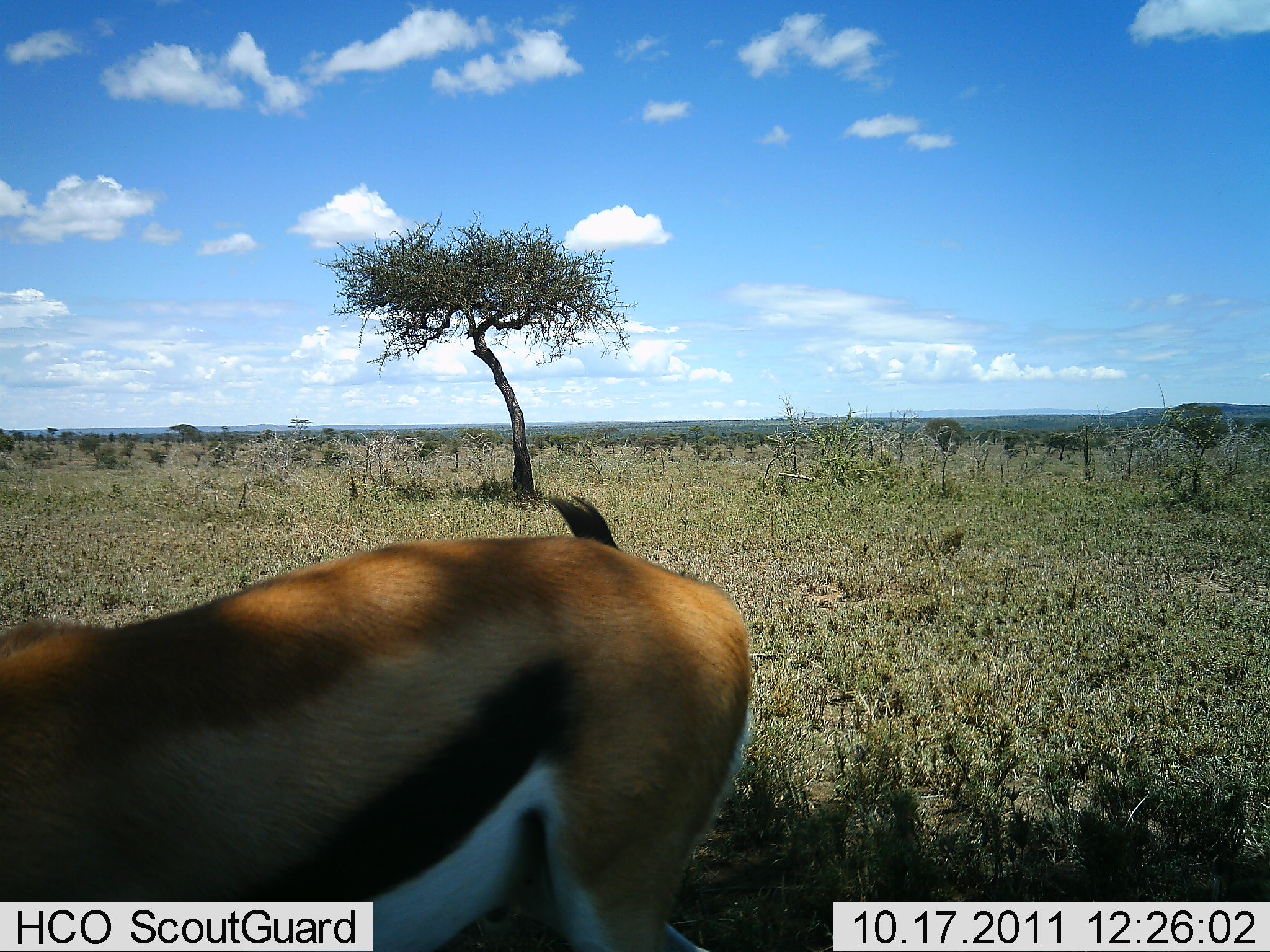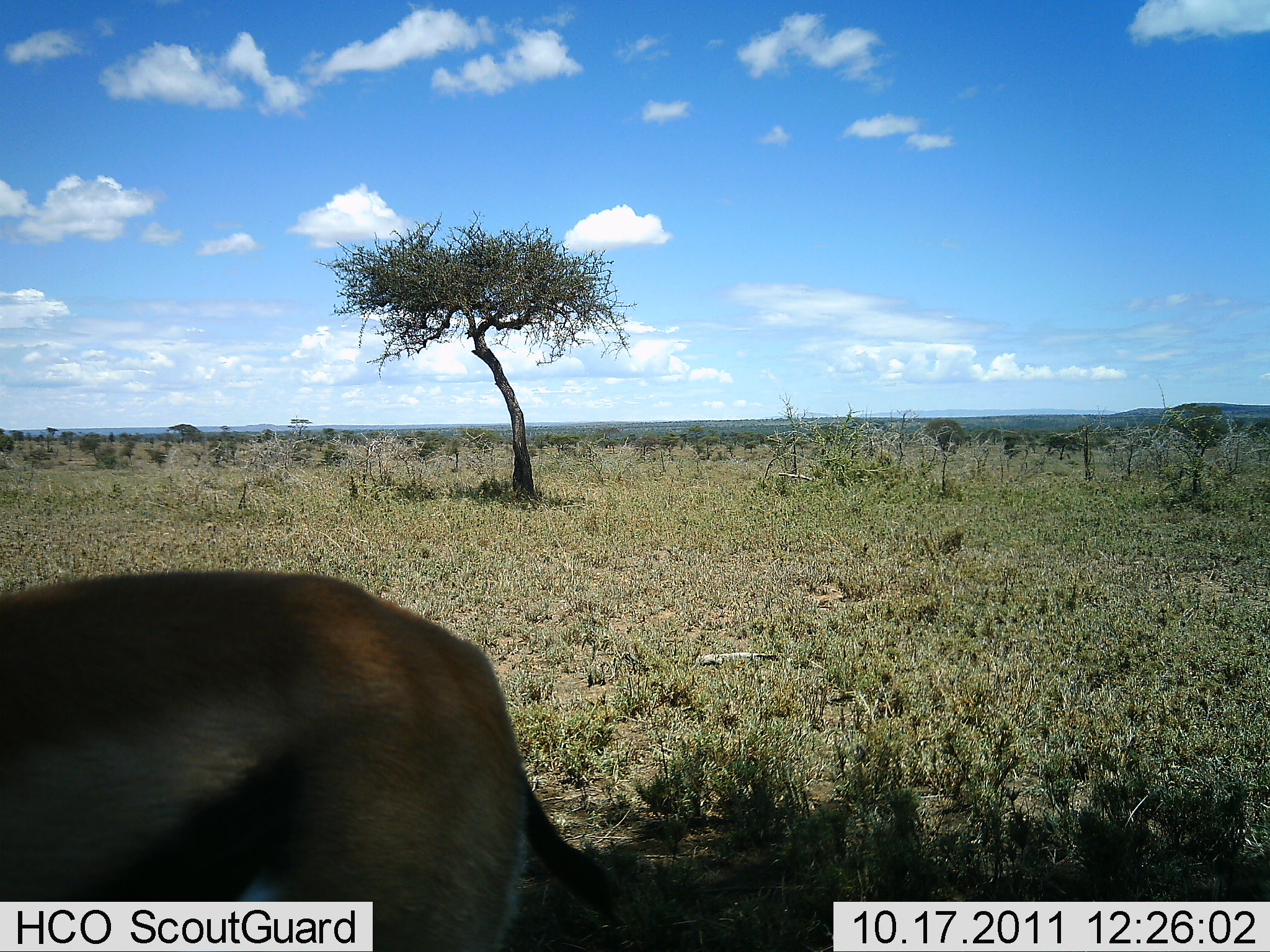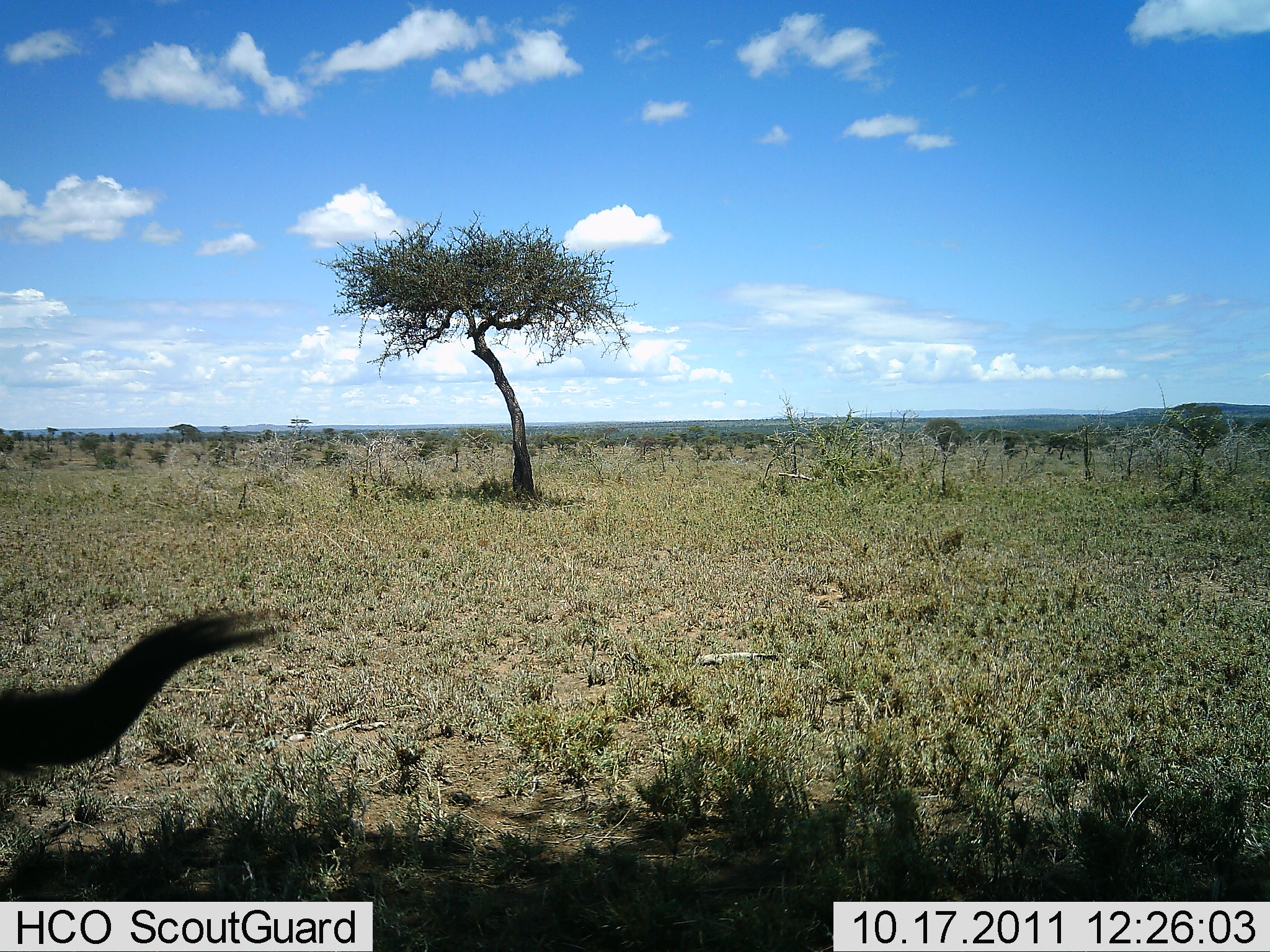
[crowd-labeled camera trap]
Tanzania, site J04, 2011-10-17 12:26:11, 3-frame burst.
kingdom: Animalia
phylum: Chordata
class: Mammalia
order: Artiodactyla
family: Bovidae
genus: Eudorcas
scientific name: Eudorcas thomsonii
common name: thomson's gazelle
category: gazellethomsons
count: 1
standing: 9%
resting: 0%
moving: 91%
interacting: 0%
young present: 0%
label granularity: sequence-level